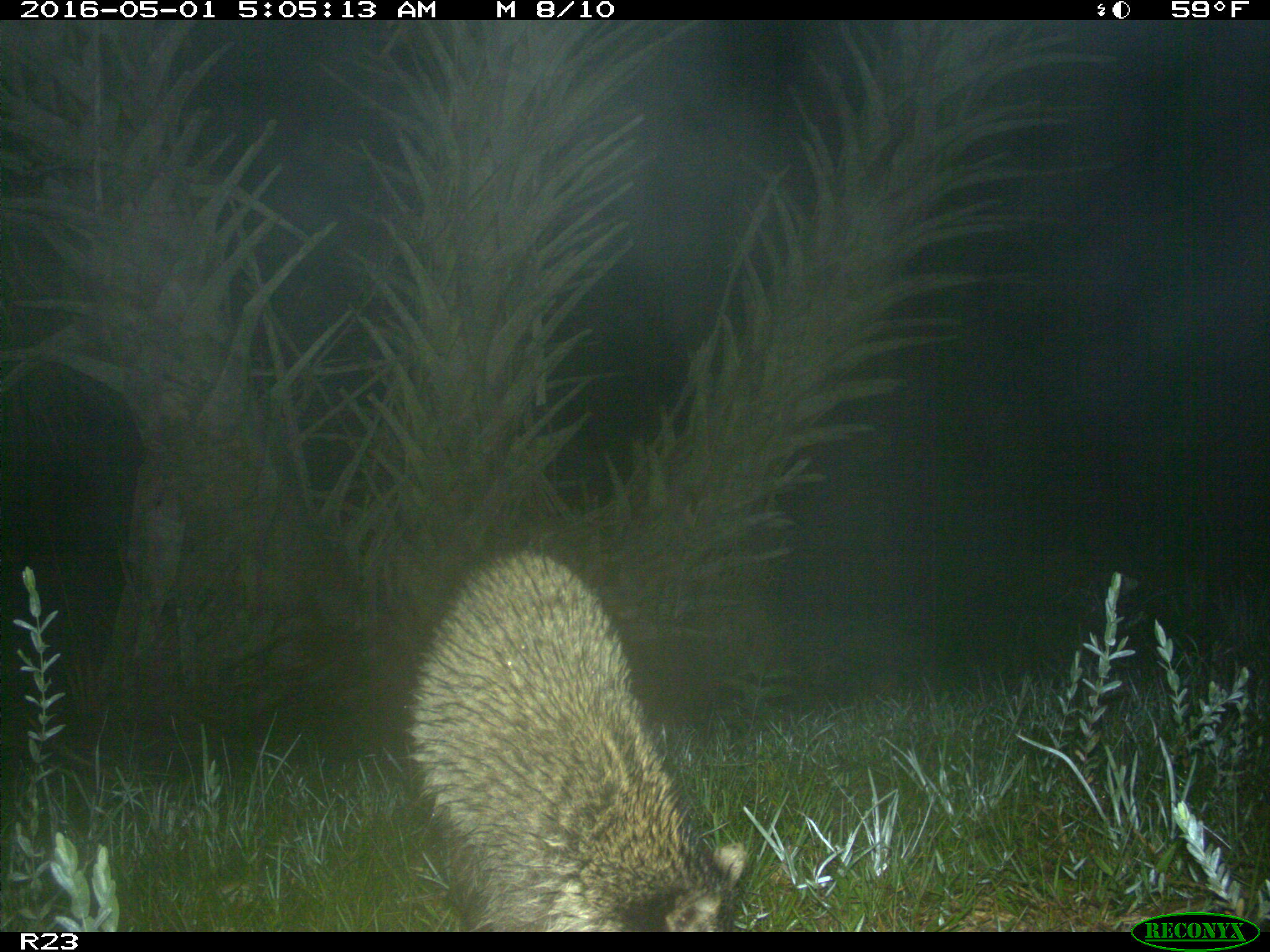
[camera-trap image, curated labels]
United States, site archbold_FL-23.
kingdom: Animalia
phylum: Chordata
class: Mammalia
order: Carnivora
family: Procyonidae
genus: Procyon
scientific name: Procyon lotor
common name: common raccoon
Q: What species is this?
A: Procyon lotor (common raccoon).